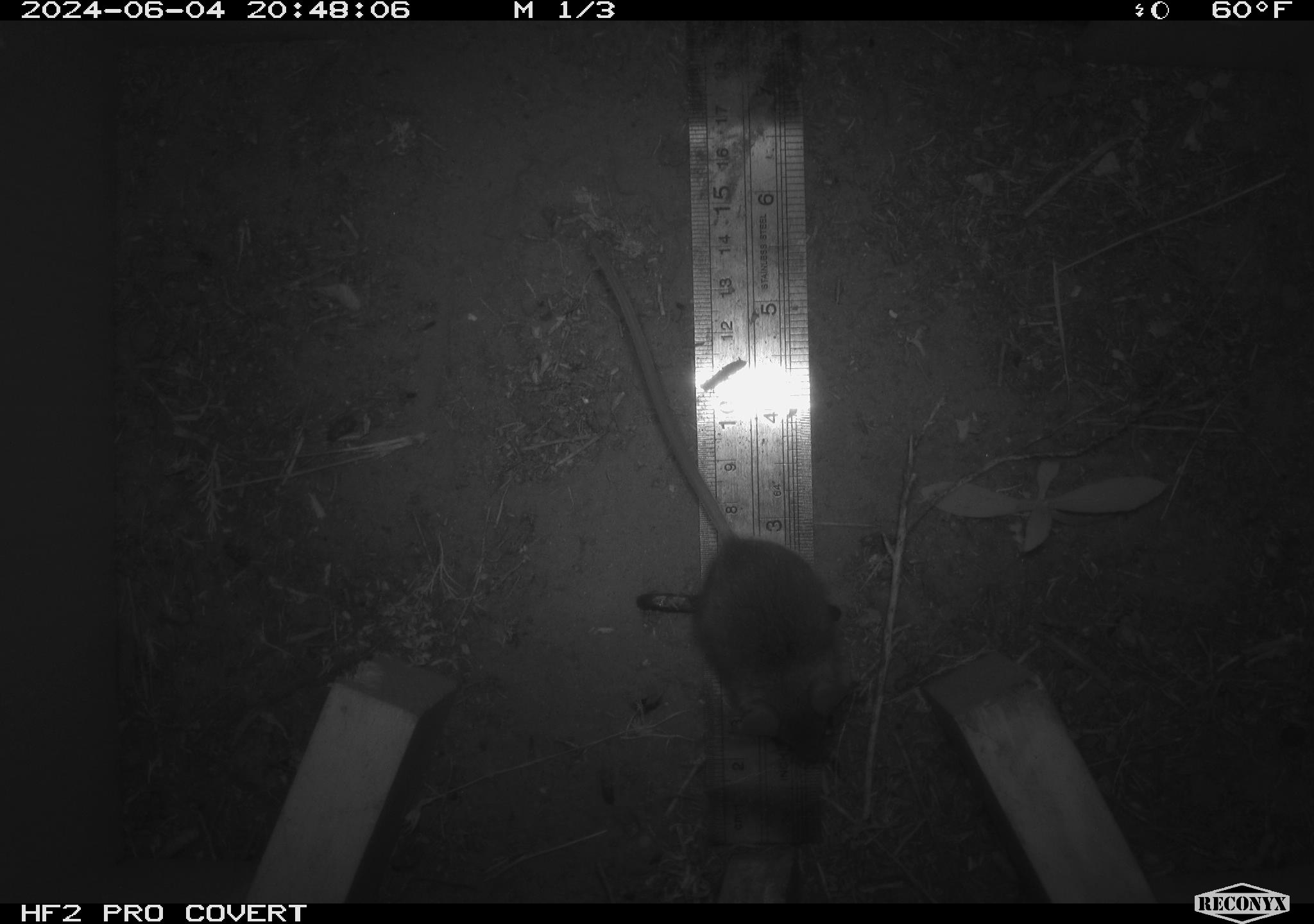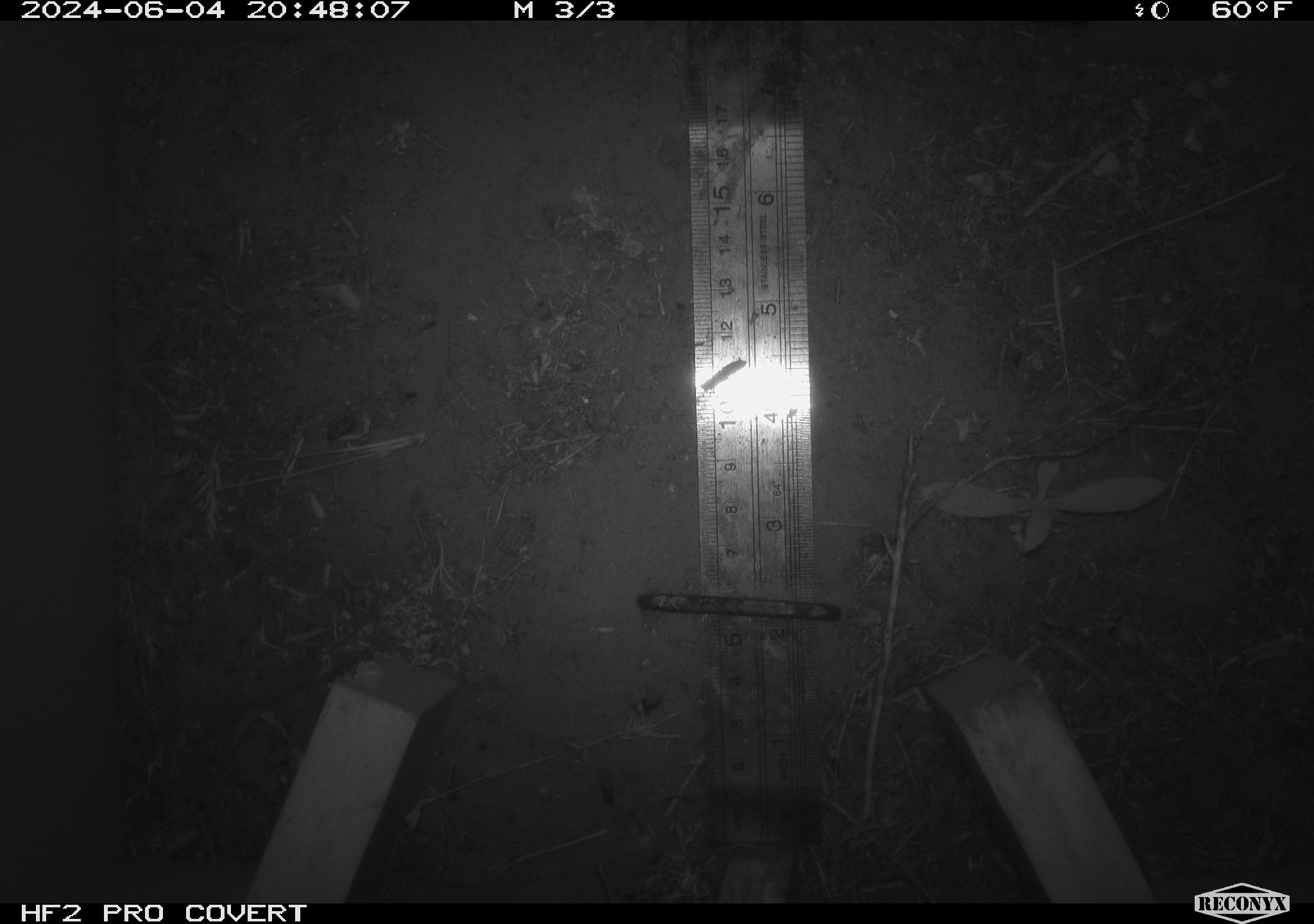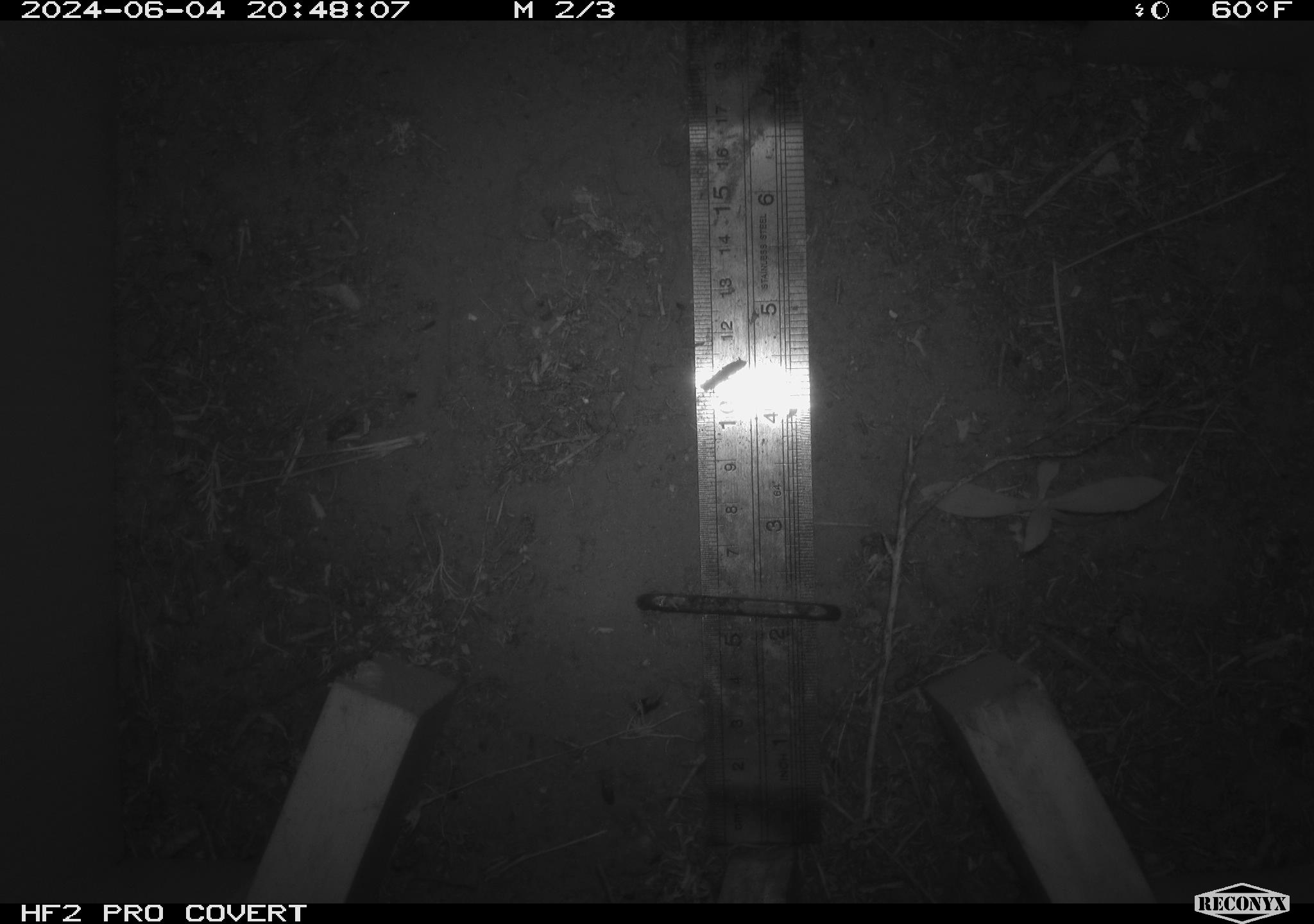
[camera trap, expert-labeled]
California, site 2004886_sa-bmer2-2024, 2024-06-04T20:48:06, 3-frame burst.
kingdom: Animalia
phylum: Chordata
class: Mammalia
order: Rodentia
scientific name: Rodentia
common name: mouse species